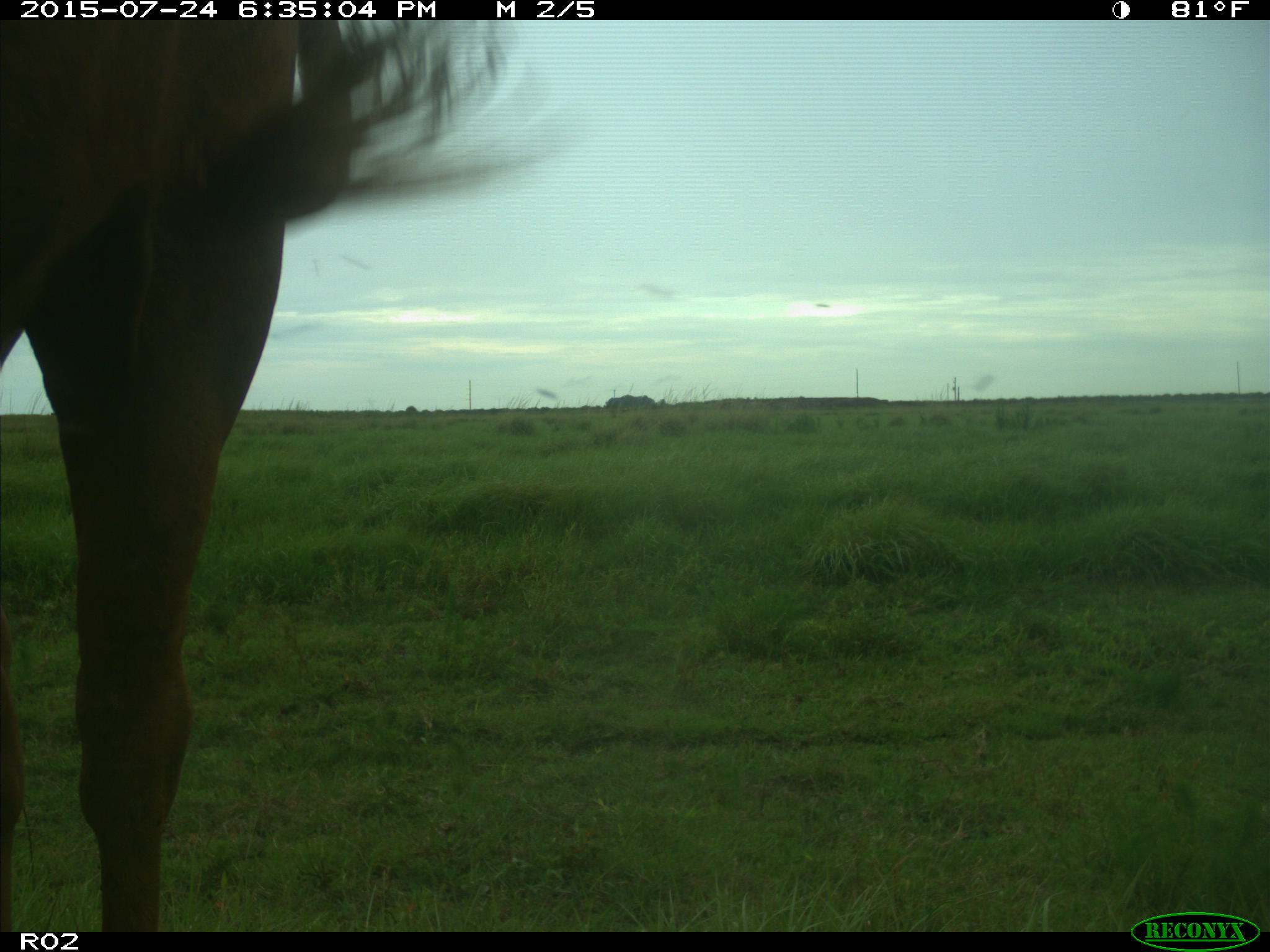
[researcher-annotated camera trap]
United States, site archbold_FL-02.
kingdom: Animalia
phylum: Chordata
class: Mammalia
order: Artiodactyla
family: Bovidae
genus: Bos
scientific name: Bos taurus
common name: domestic cow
Bos taurus (domestic cow).